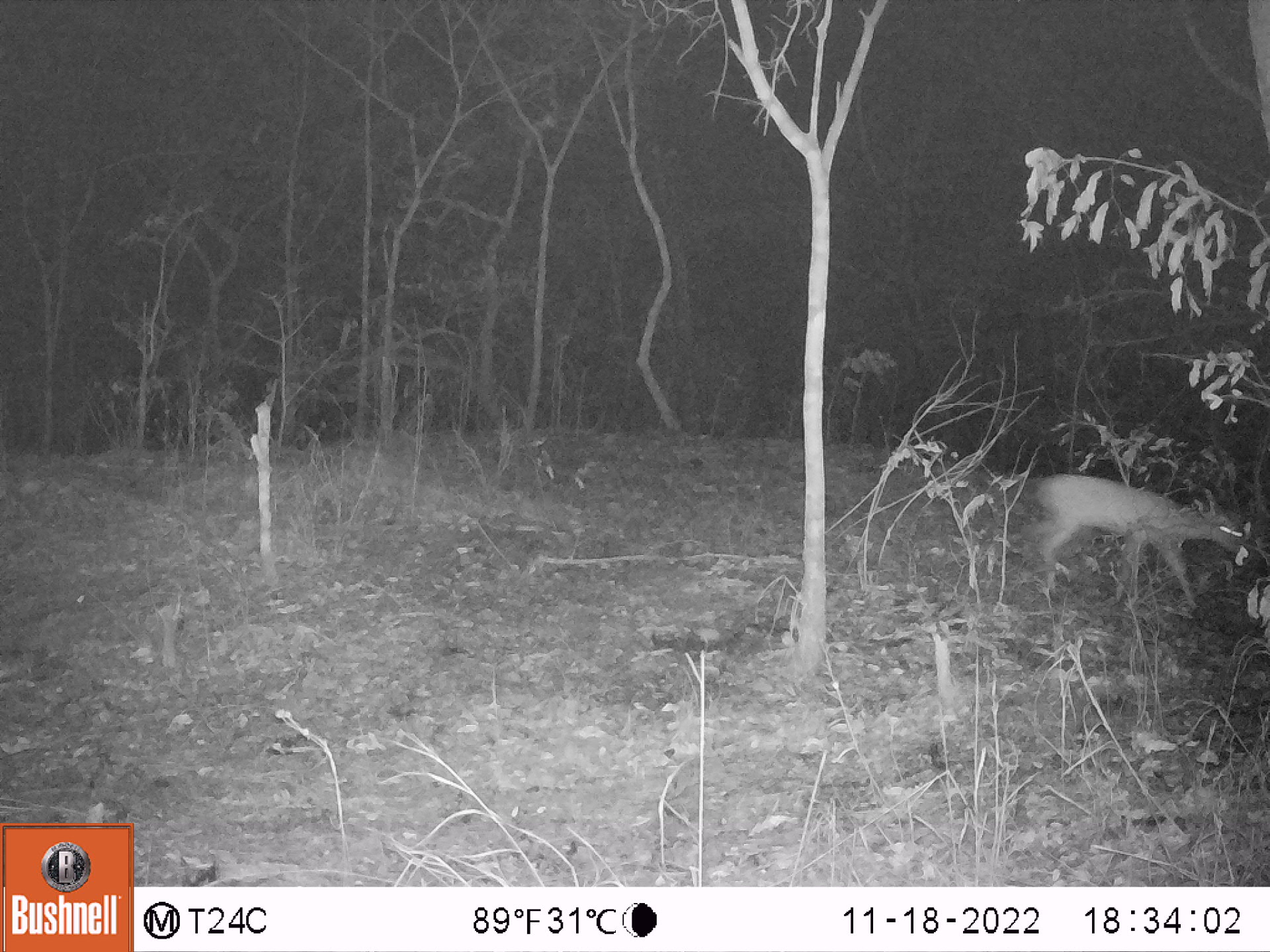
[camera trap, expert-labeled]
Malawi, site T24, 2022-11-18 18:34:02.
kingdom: Animalia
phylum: Chordata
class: Mammalia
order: Artiodactyla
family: Bovidae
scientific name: Antilopinae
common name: small antelope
Small antelope (Antilopinae), count 1.